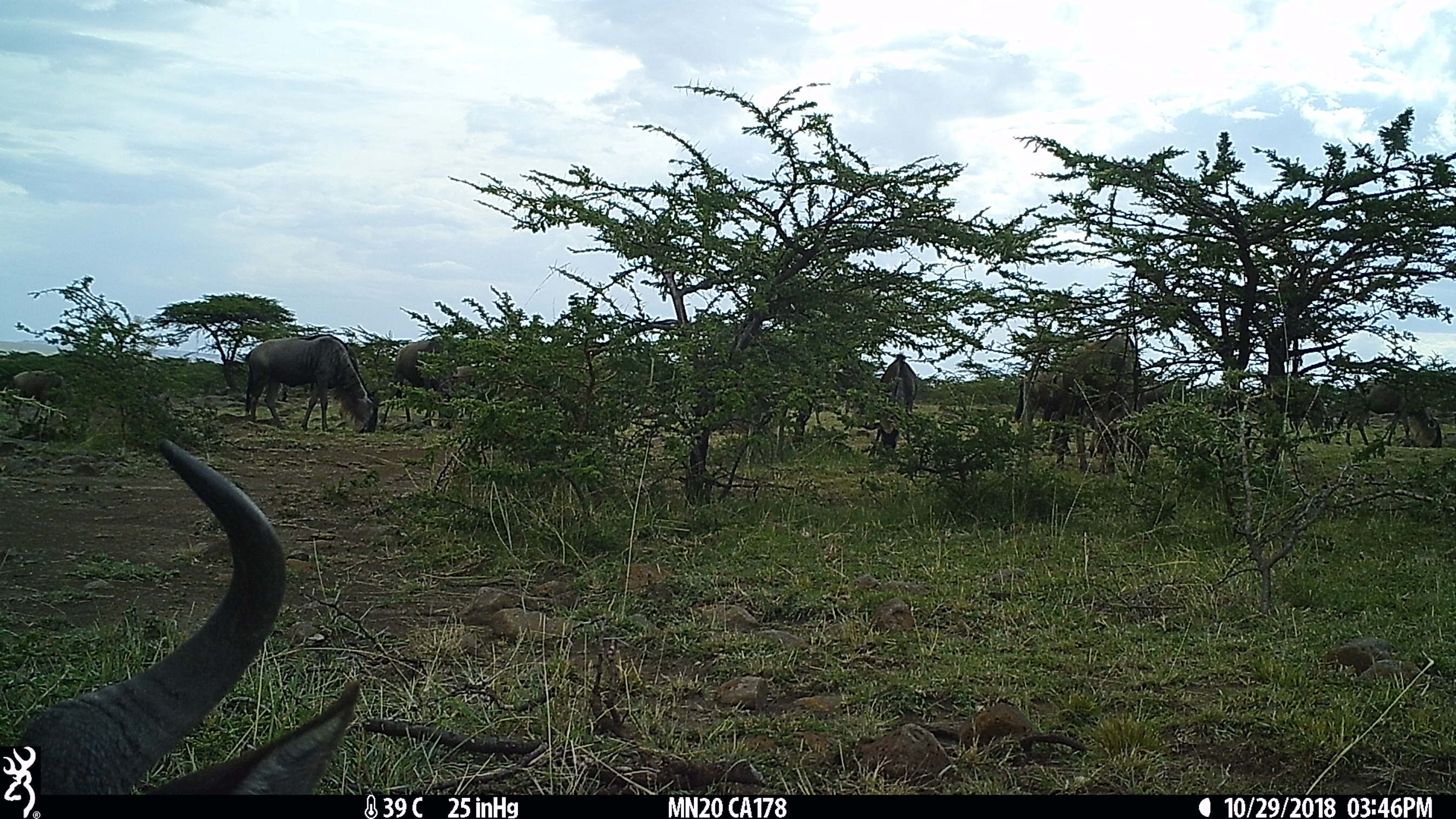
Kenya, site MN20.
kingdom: Animalia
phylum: Chordata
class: Mammalia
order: Artiodactyla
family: Bovidae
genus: Connochaetes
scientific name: Connochaetes taurinus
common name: blue wildebeest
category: wildebeest